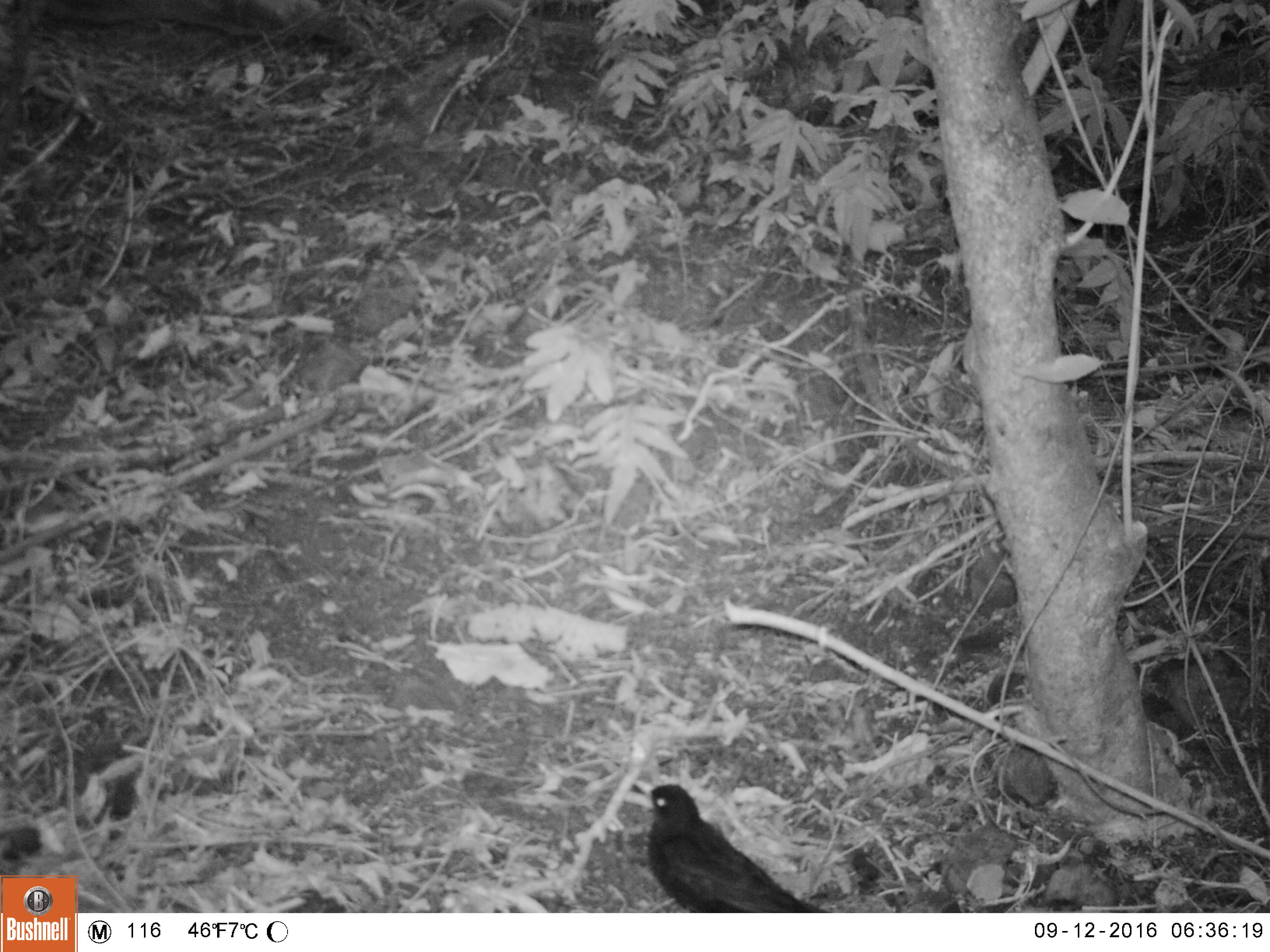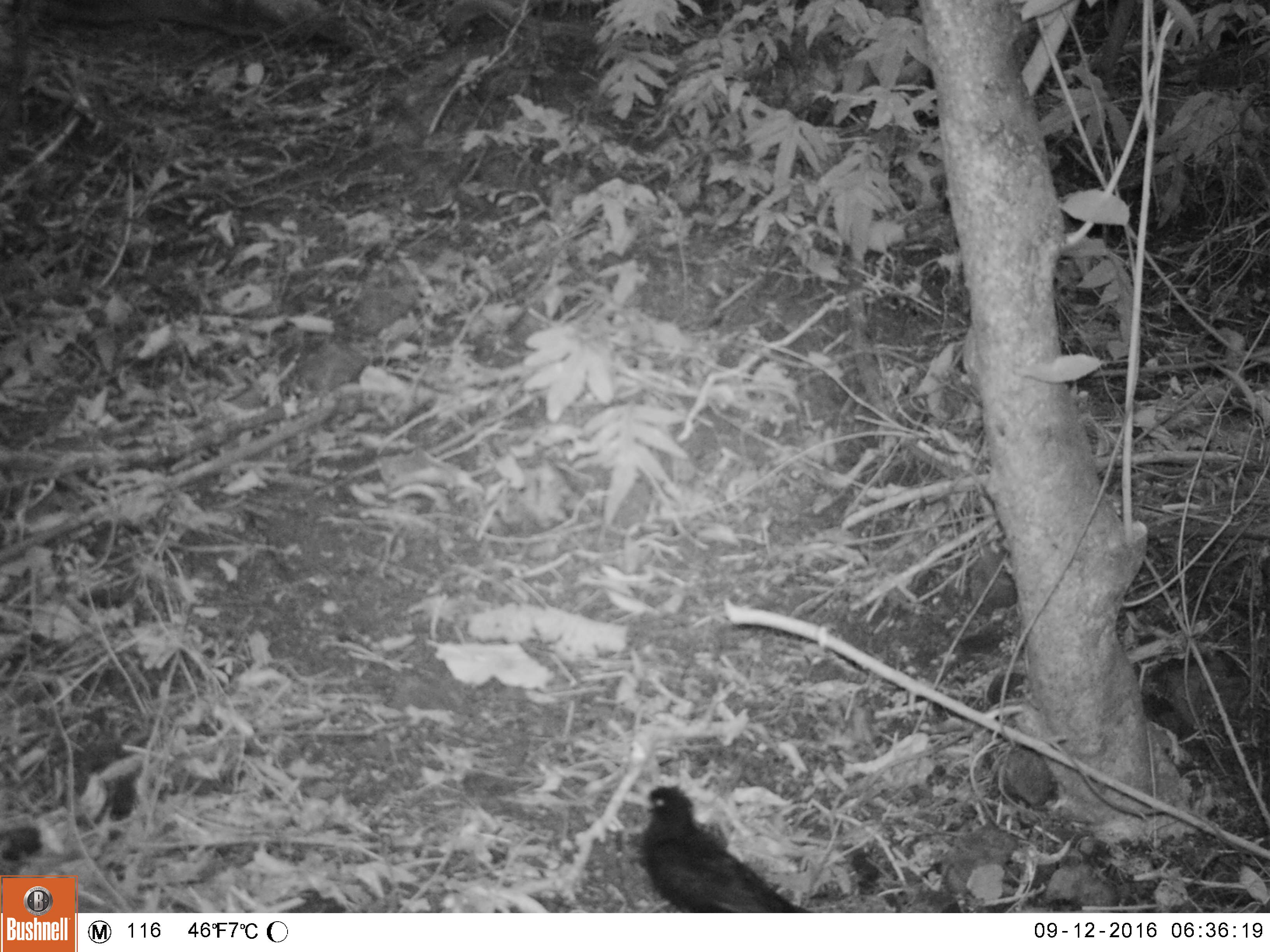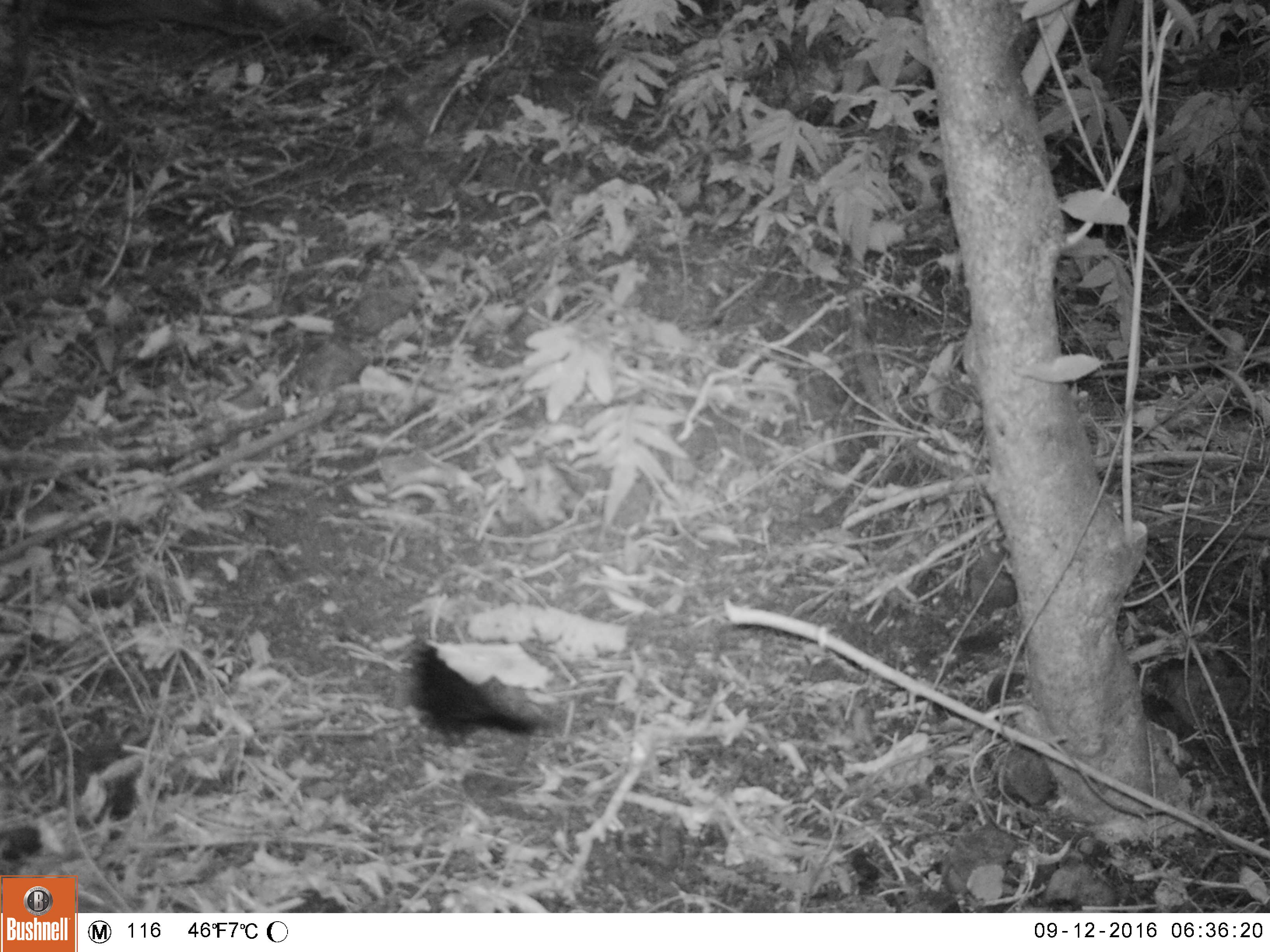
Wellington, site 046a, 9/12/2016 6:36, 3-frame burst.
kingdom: Animalia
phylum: Chordata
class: Aves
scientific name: Aves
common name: bird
Bird (Aves).